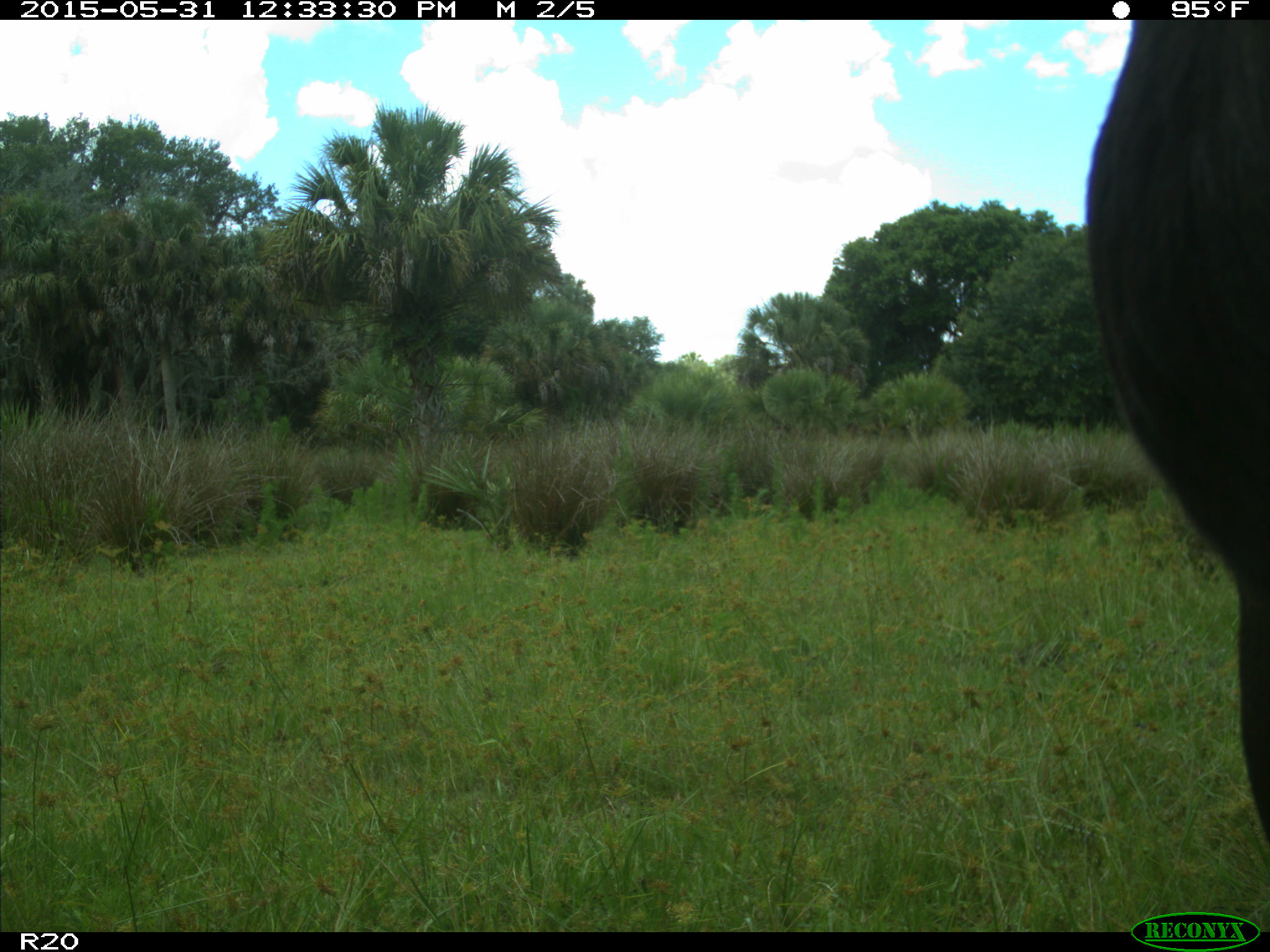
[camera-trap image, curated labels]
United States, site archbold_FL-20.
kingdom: Animalia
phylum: Chordata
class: Mammalia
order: Artiodactyla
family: Bovidae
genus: Bos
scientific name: Bos taurus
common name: domestic cow